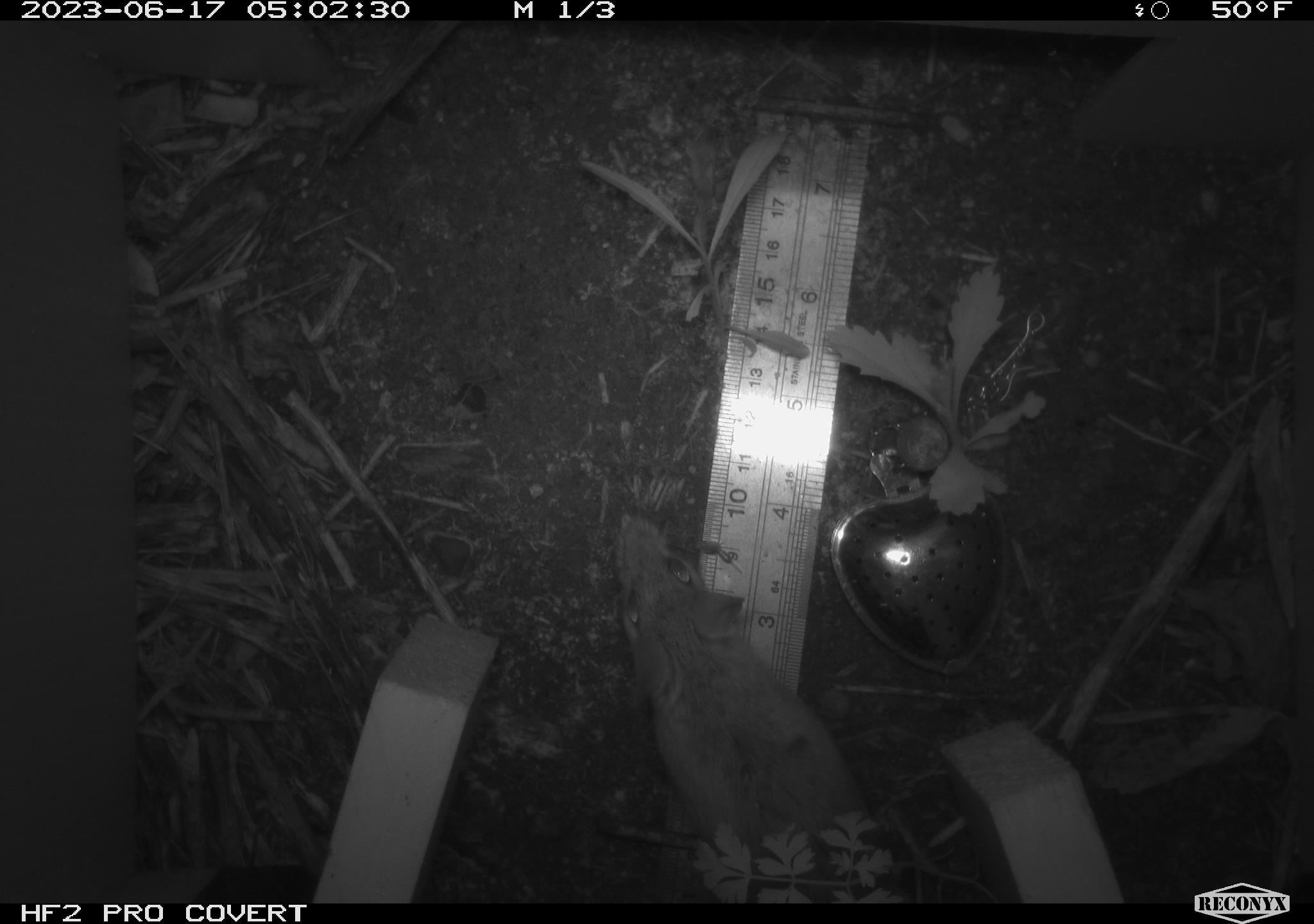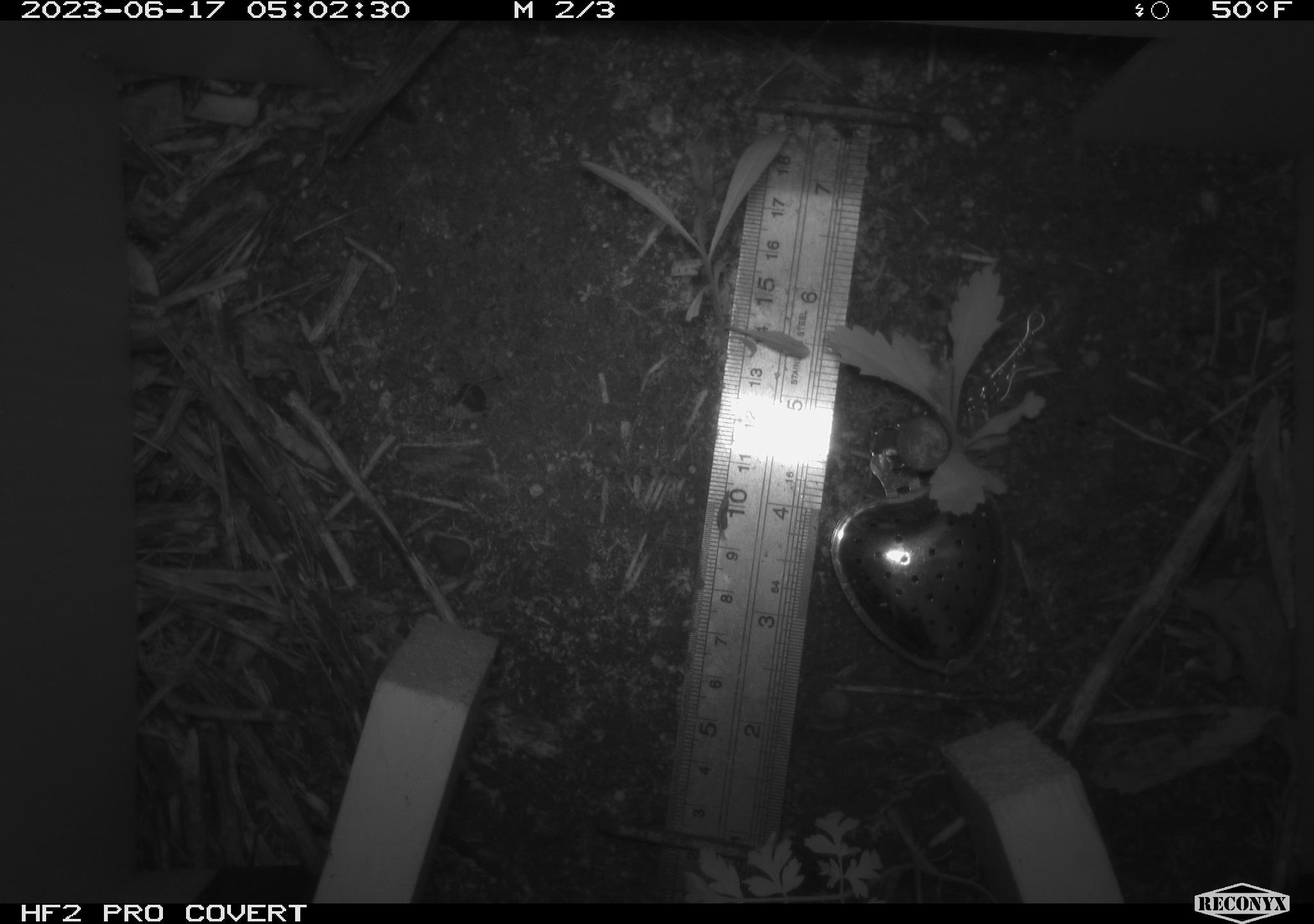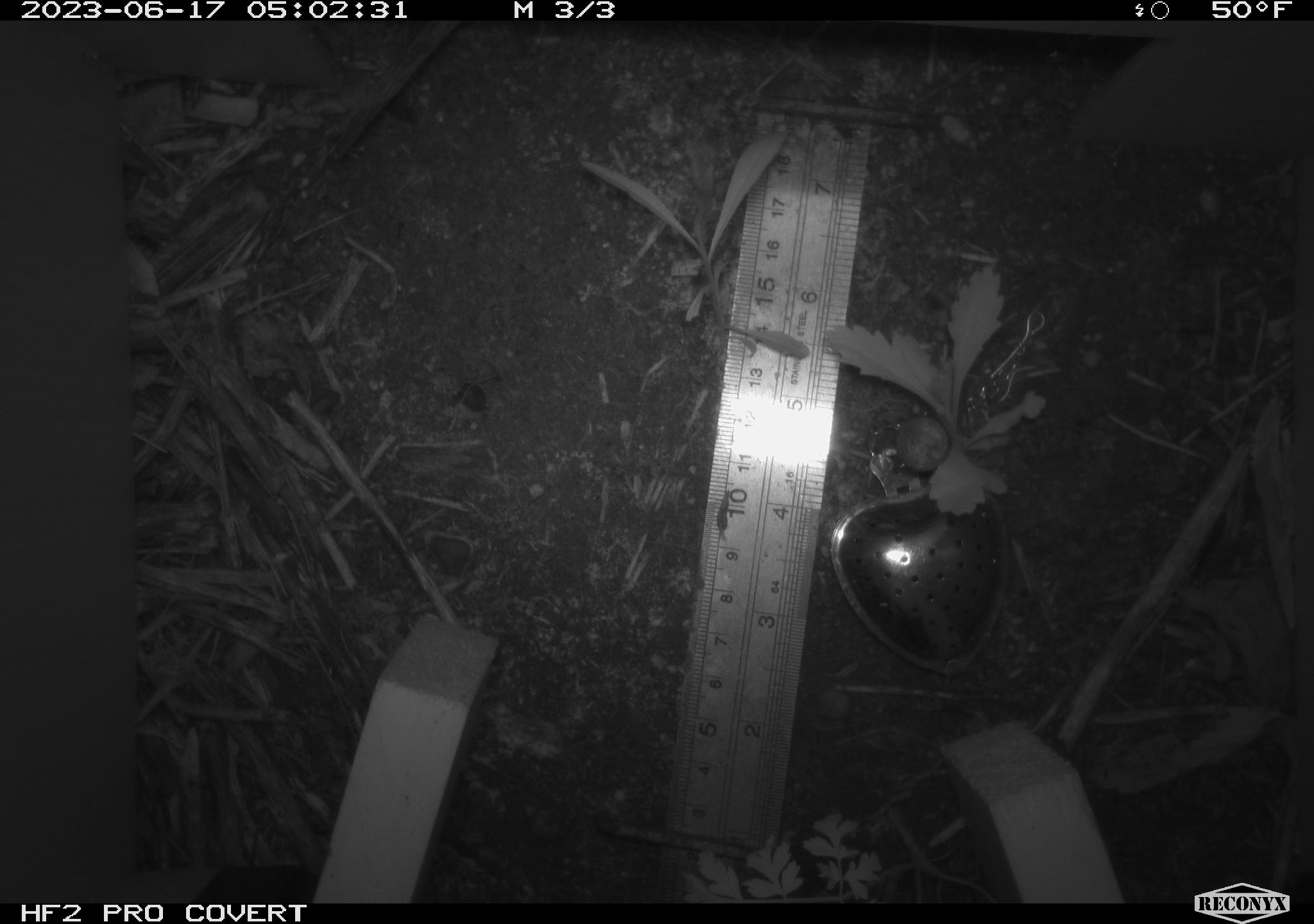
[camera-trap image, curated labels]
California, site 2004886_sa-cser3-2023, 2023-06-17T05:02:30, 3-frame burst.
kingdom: Animalia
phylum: Chordata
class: Mammalia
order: Rodentia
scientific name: Rodentia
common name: mouse species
Mouse species (Rodentia).